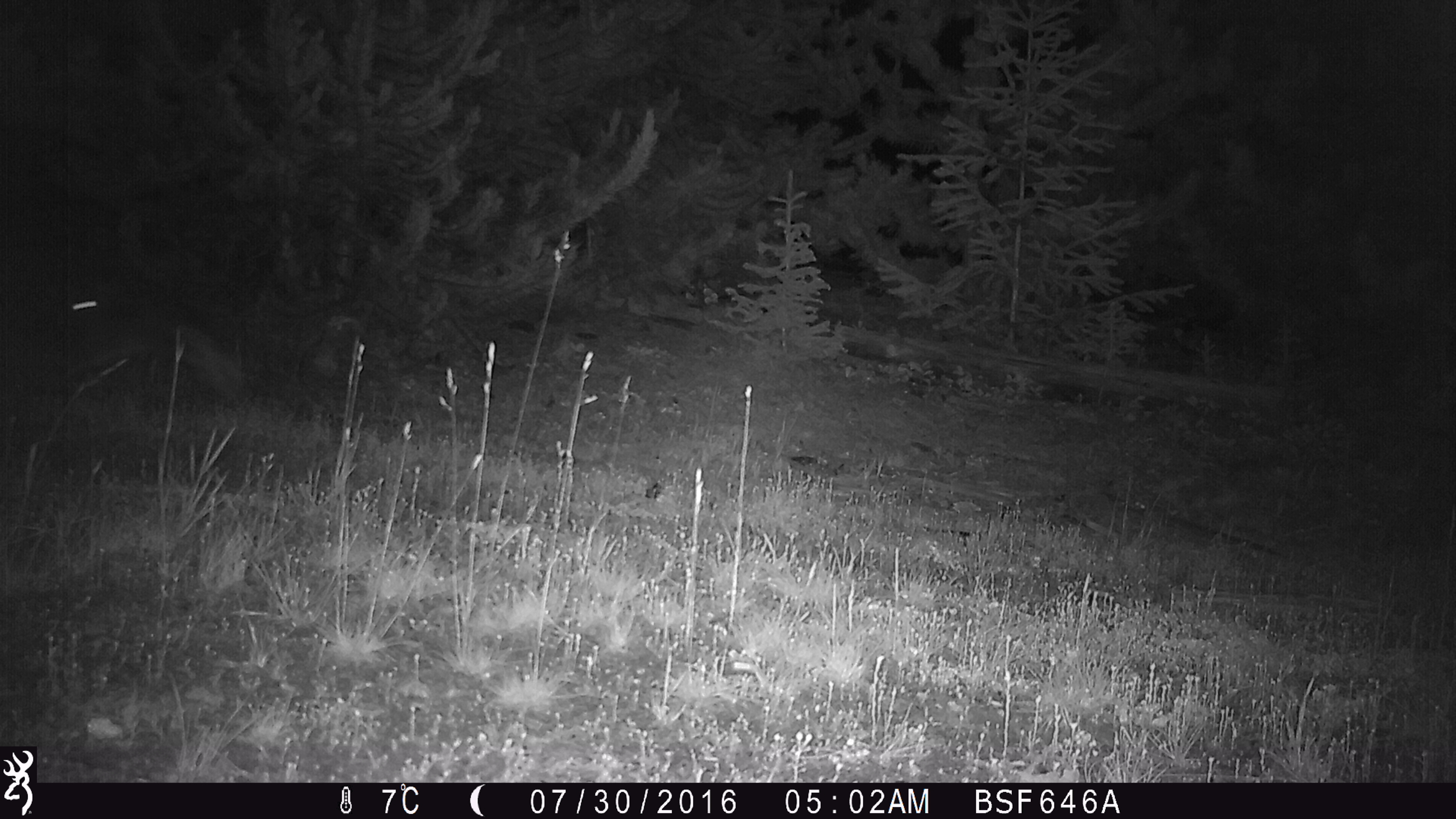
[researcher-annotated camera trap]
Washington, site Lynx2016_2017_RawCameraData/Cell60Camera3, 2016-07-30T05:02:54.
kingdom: Animalia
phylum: Chordata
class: Mammalia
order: Lagomorpha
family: Leporidae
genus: Lepus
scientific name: Lepus americanus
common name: snowshoe hare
Lepus americanus (snowshoe hare). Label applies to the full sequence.